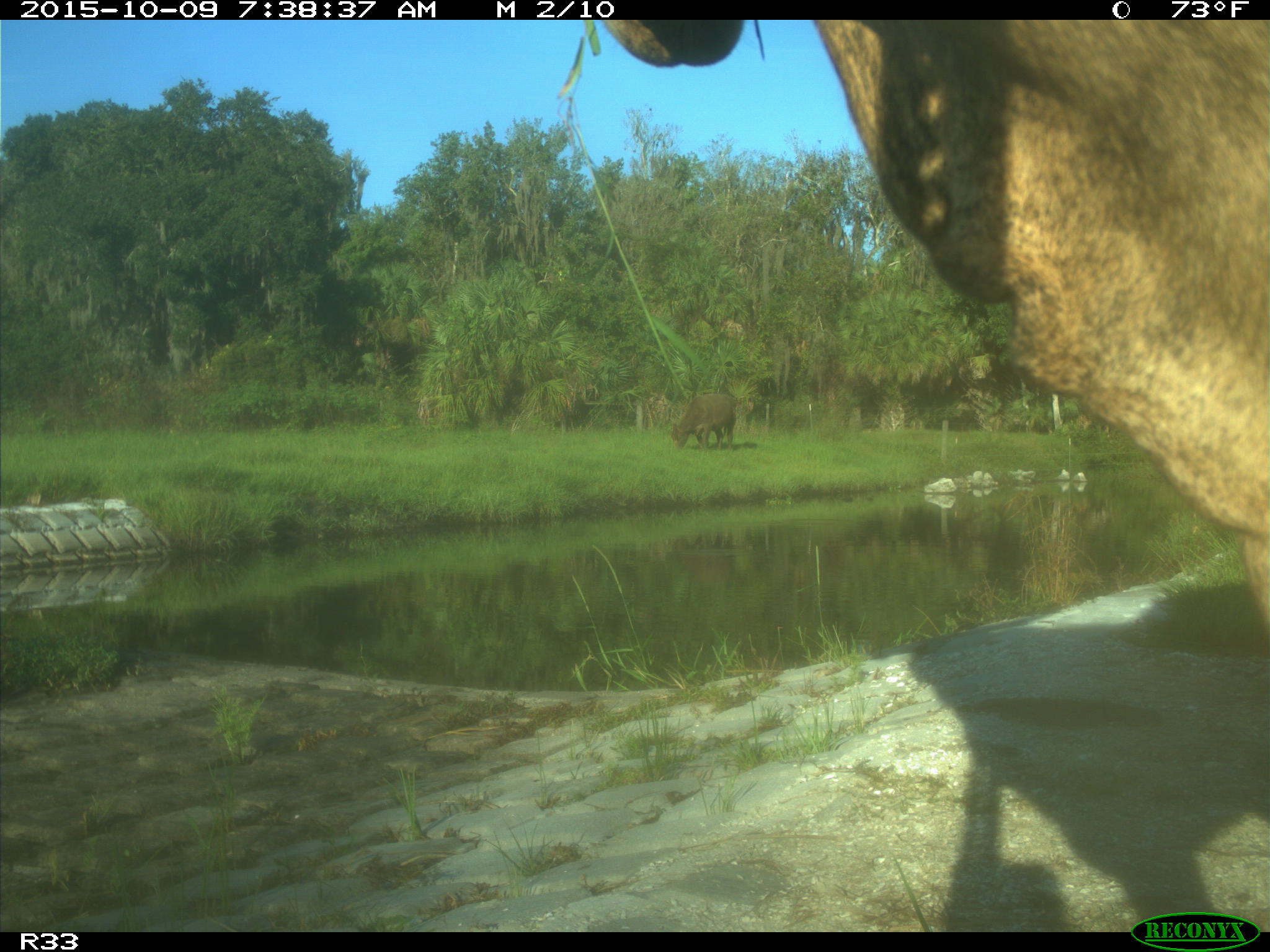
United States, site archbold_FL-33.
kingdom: Animalia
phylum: Chordata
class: Mammalia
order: Artiodactyla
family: Bovidae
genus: Bos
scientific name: Bos taurus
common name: domestic cow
Bos taurus (domestic cow).